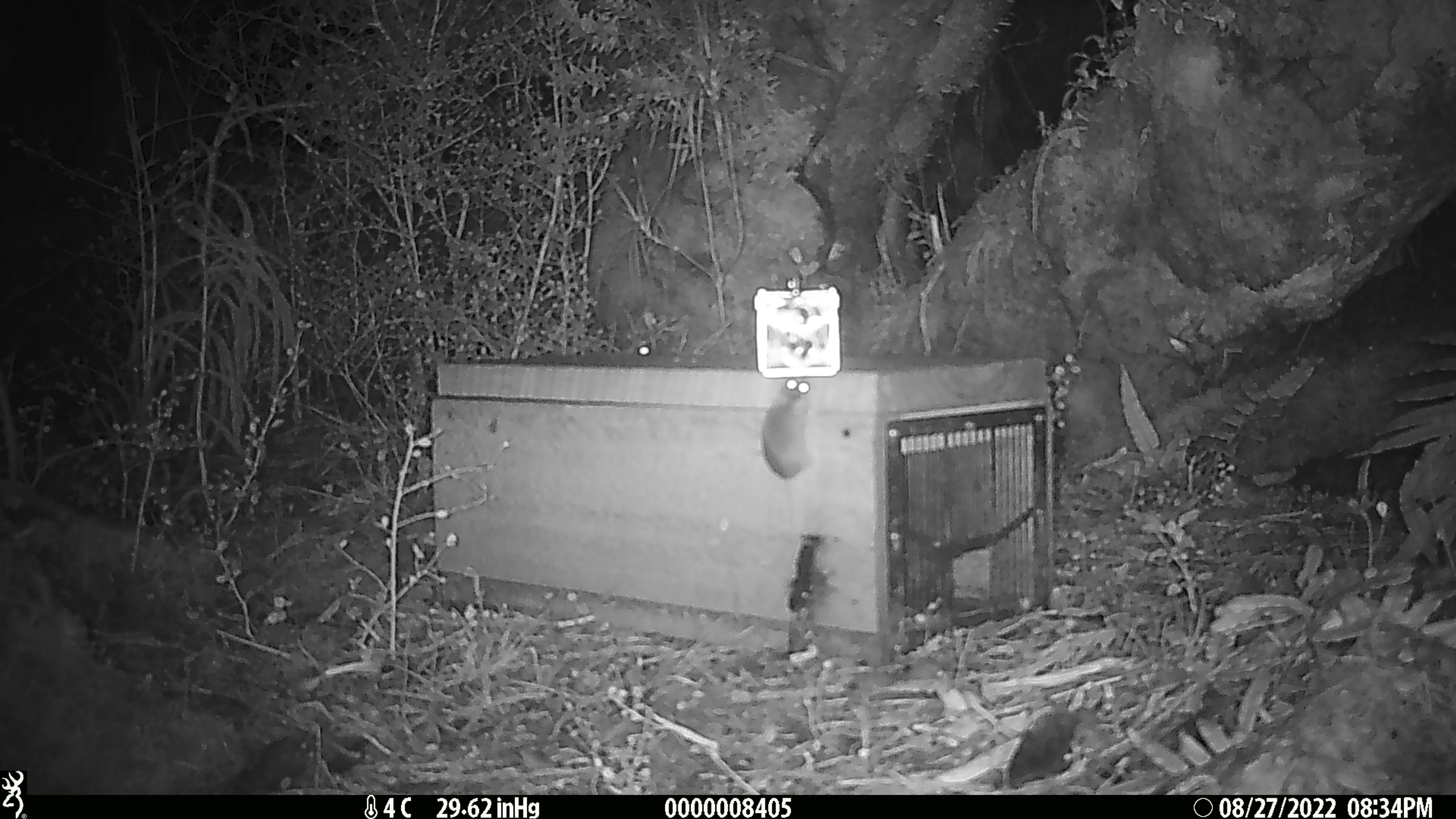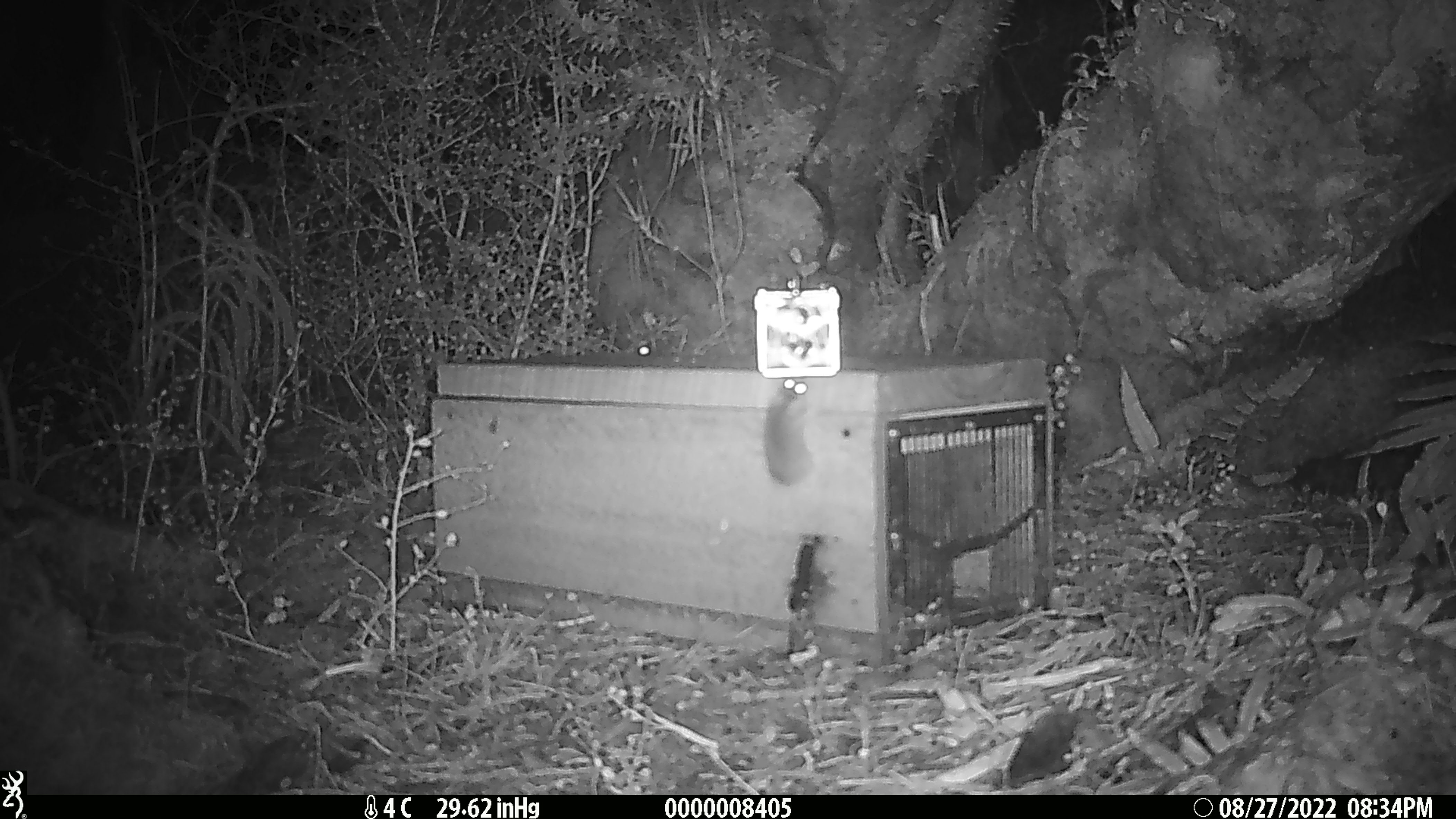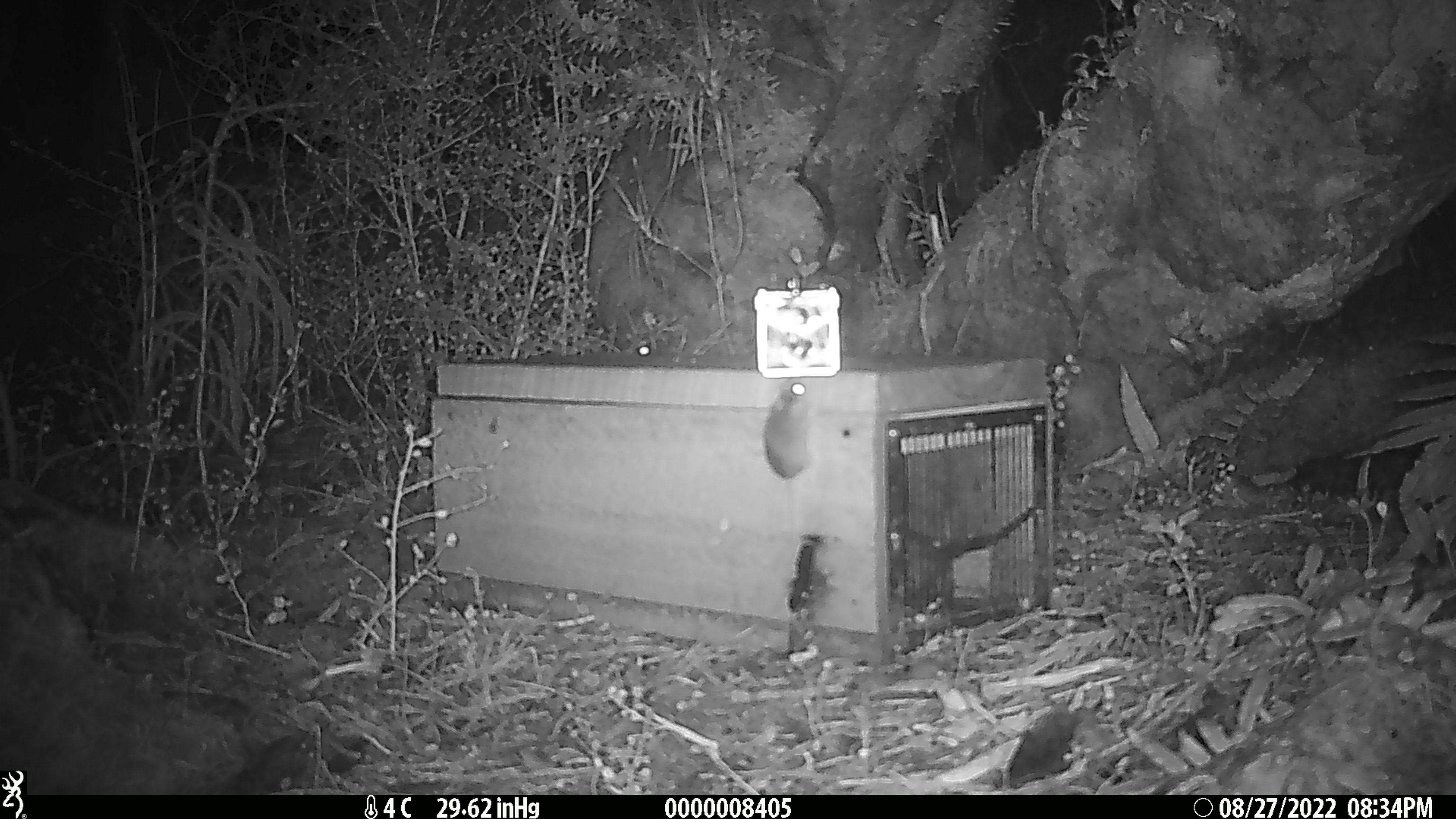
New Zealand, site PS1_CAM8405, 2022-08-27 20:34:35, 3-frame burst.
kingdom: Animalia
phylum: Chordata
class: Mammalia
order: Rodentia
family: Muridae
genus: Mus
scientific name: Mus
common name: mouse